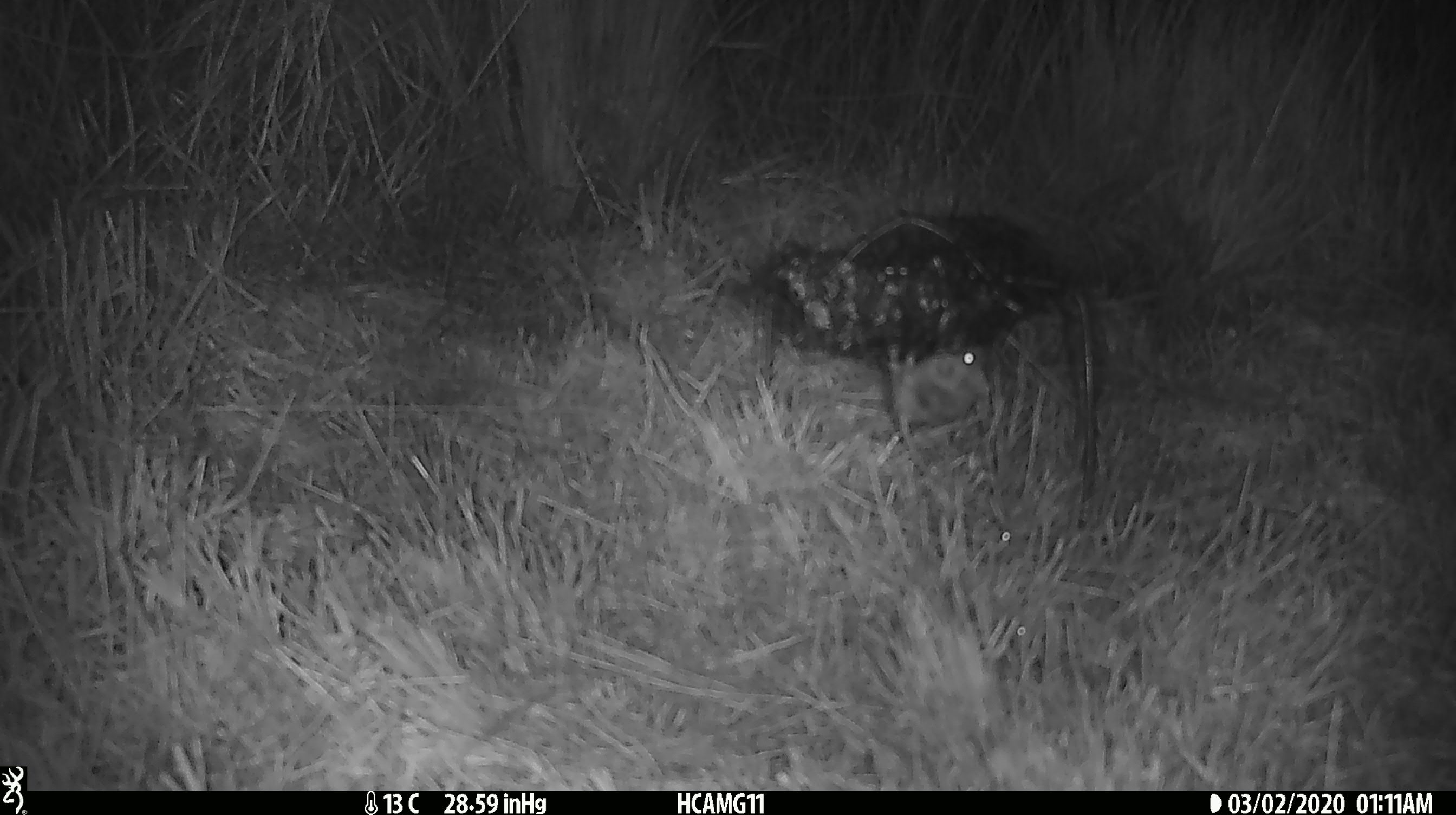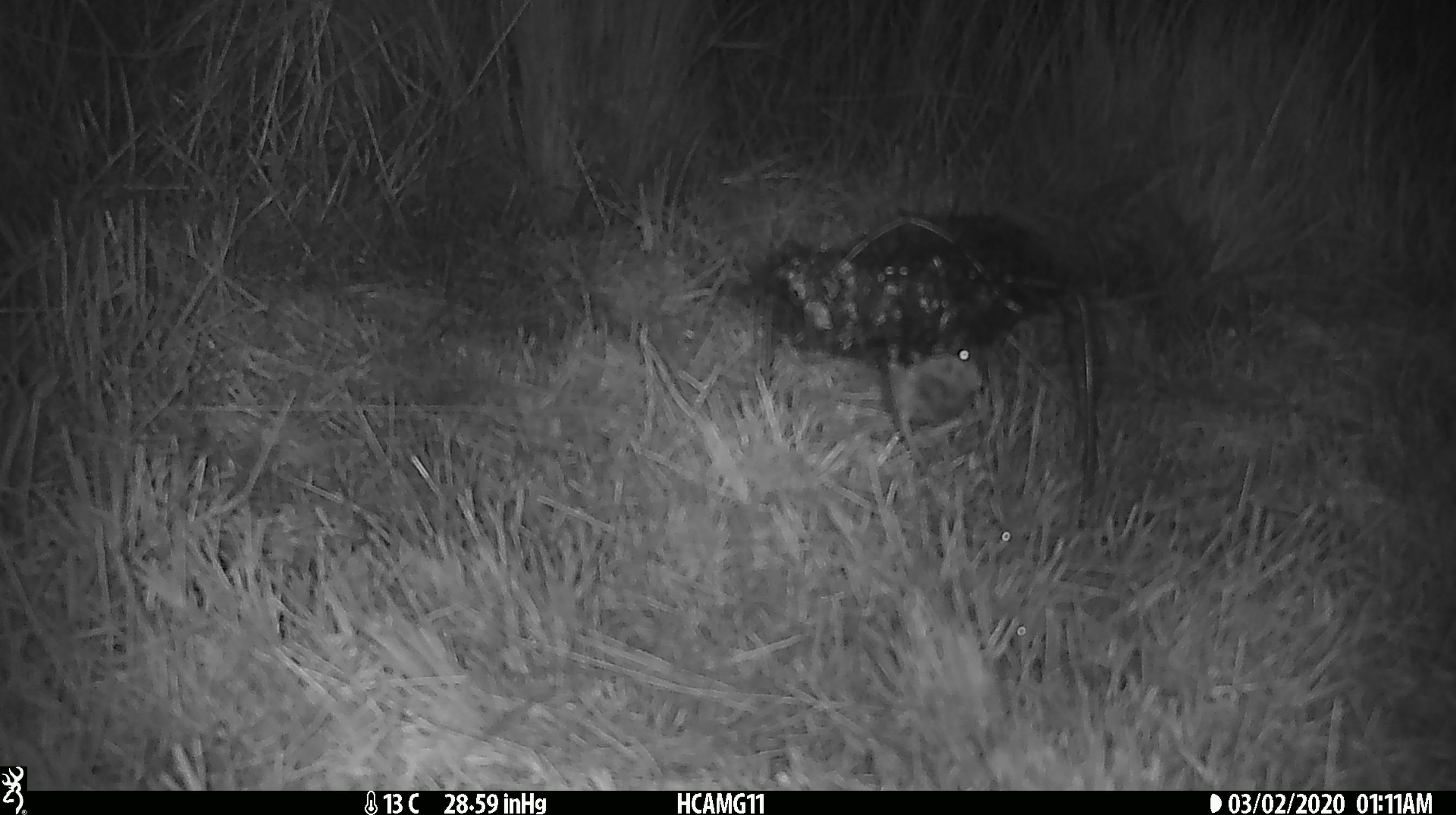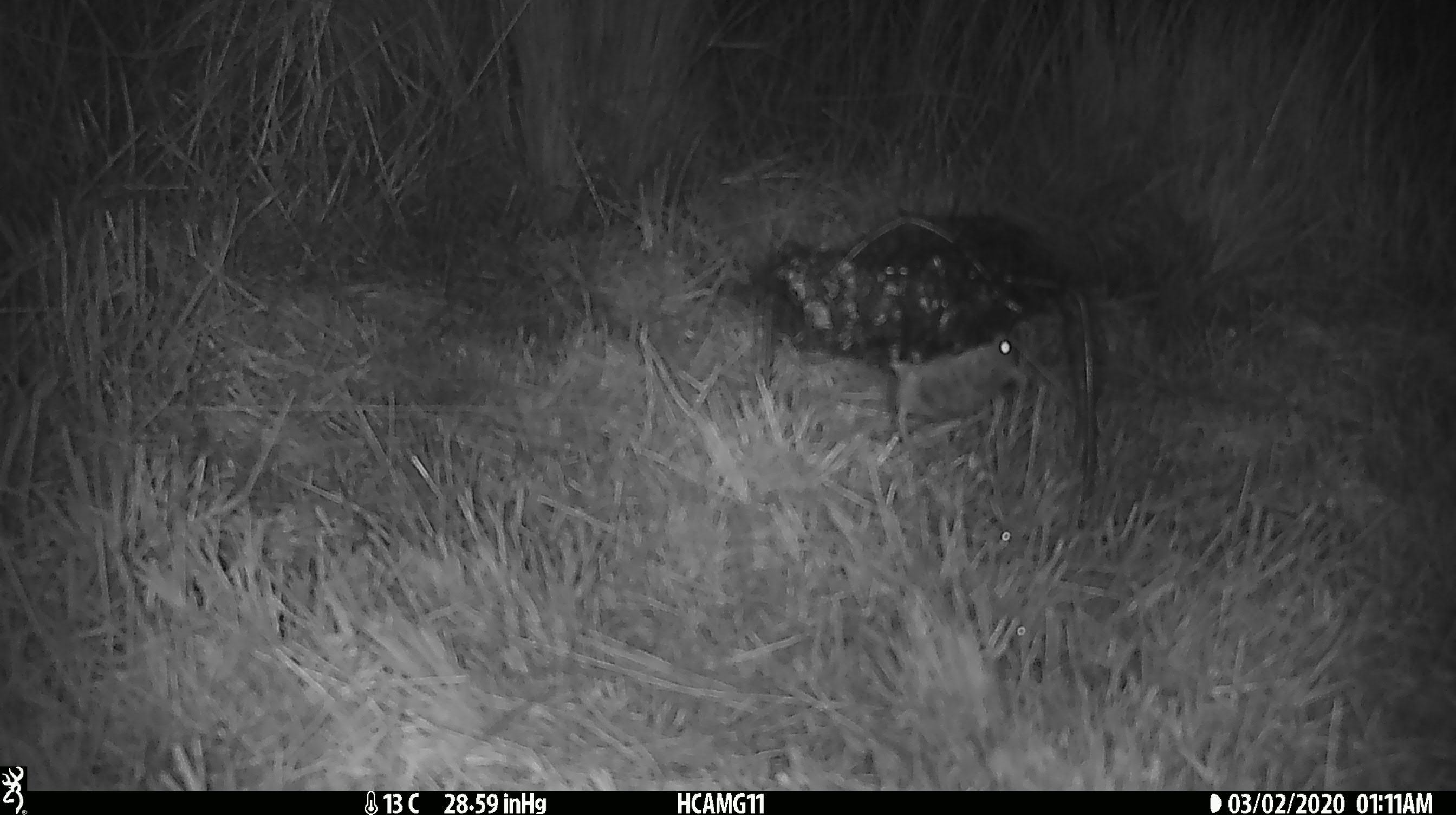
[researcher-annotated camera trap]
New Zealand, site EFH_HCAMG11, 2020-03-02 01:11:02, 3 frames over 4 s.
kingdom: Animalia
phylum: Chordata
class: Mammalia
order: Rodentia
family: Muridae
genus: Mus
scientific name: Mus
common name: mouse